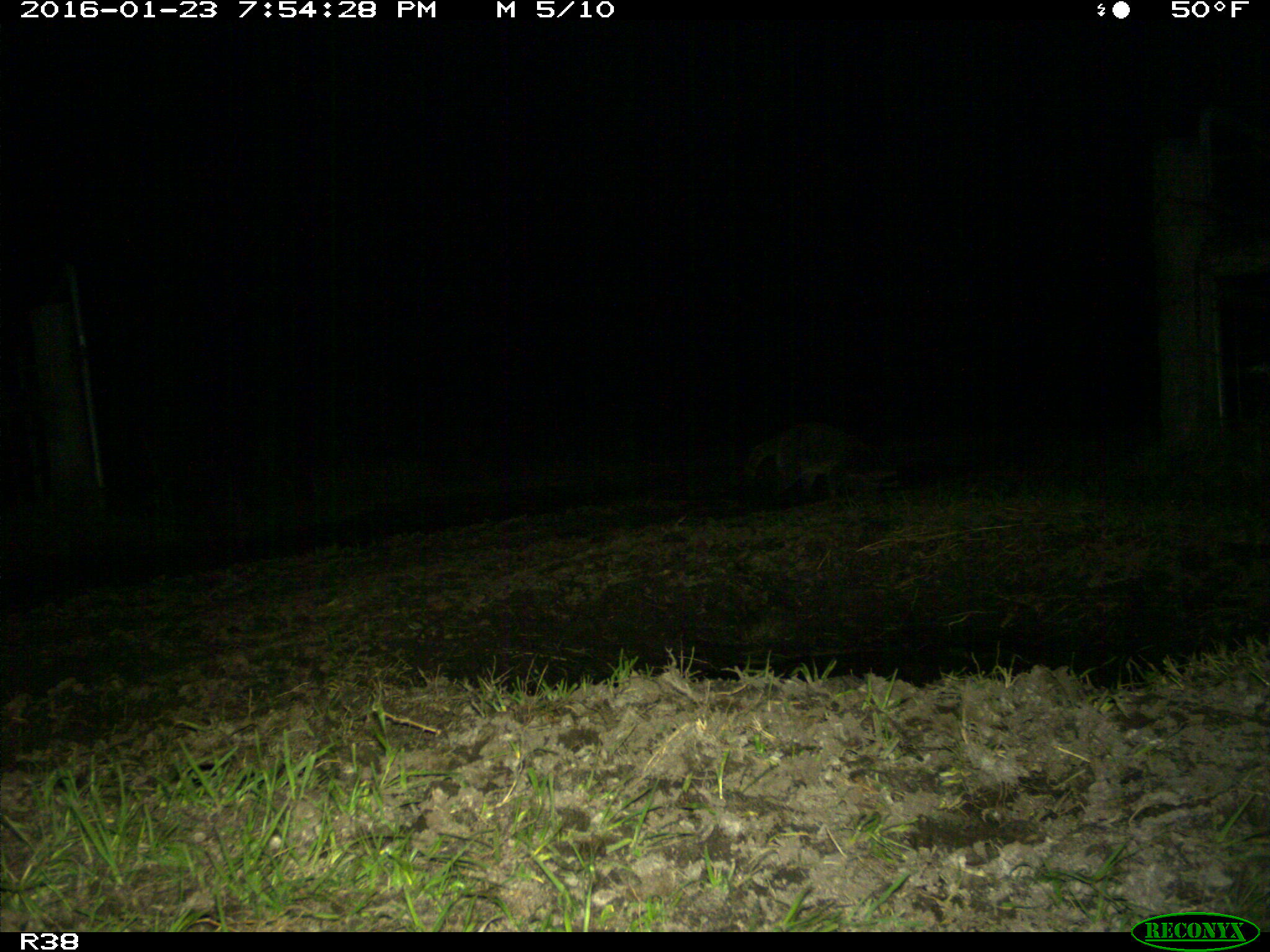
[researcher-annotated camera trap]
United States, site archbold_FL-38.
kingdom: Animalia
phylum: Chordata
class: Mammalia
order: Carnivora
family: Procyonidae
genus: Procyon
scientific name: Procyon lotor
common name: common raccoon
Procyon lotor (common raccoon).